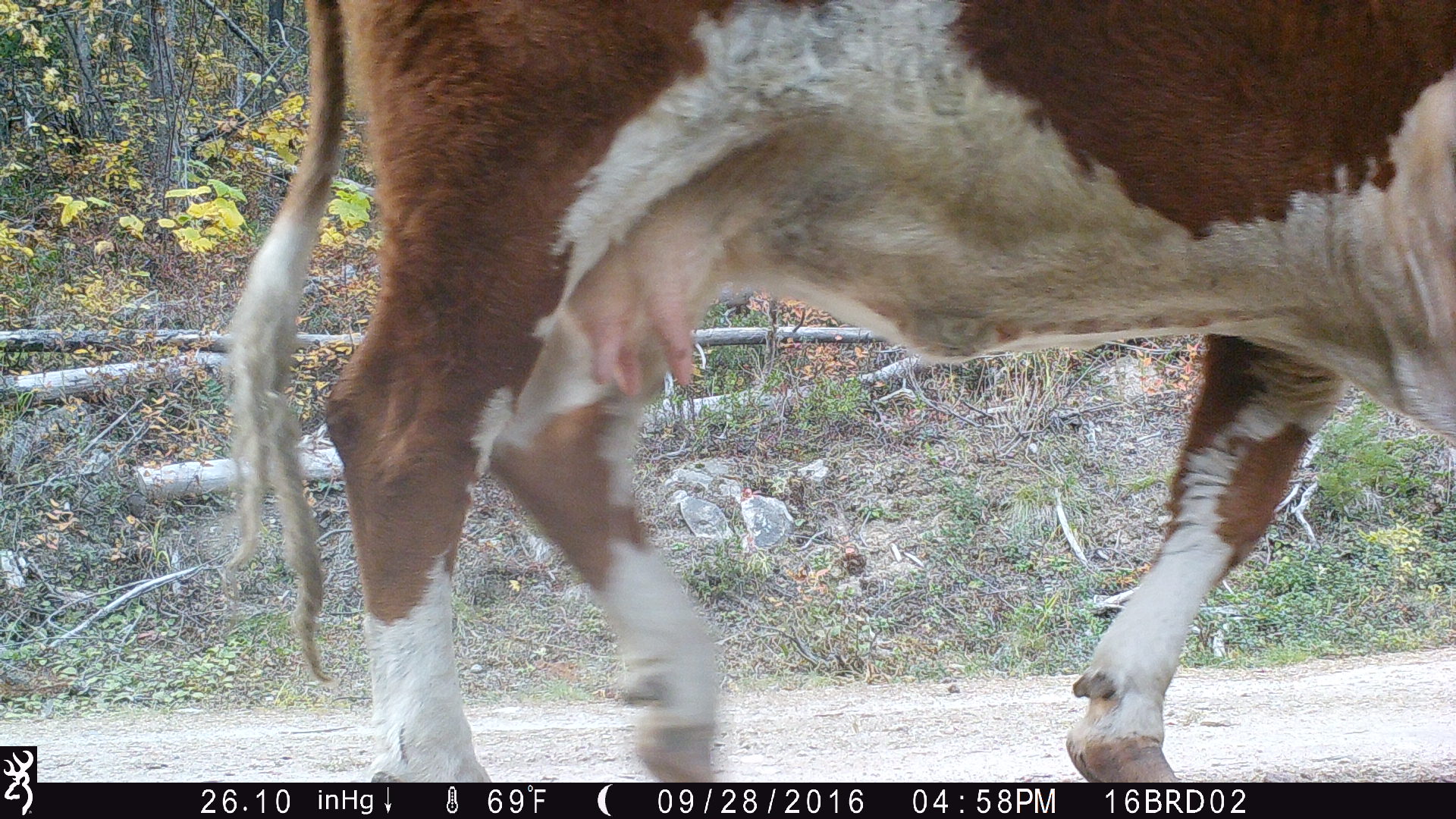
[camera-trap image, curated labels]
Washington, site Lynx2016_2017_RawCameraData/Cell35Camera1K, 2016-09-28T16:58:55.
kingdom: Animalia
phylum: Chordata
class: Mammalia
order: Artiodactyla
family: Bovidae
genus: Bos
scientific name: Bos taurus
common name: domestic cattle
Domestic cattle (Bos taurus). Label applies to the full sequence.